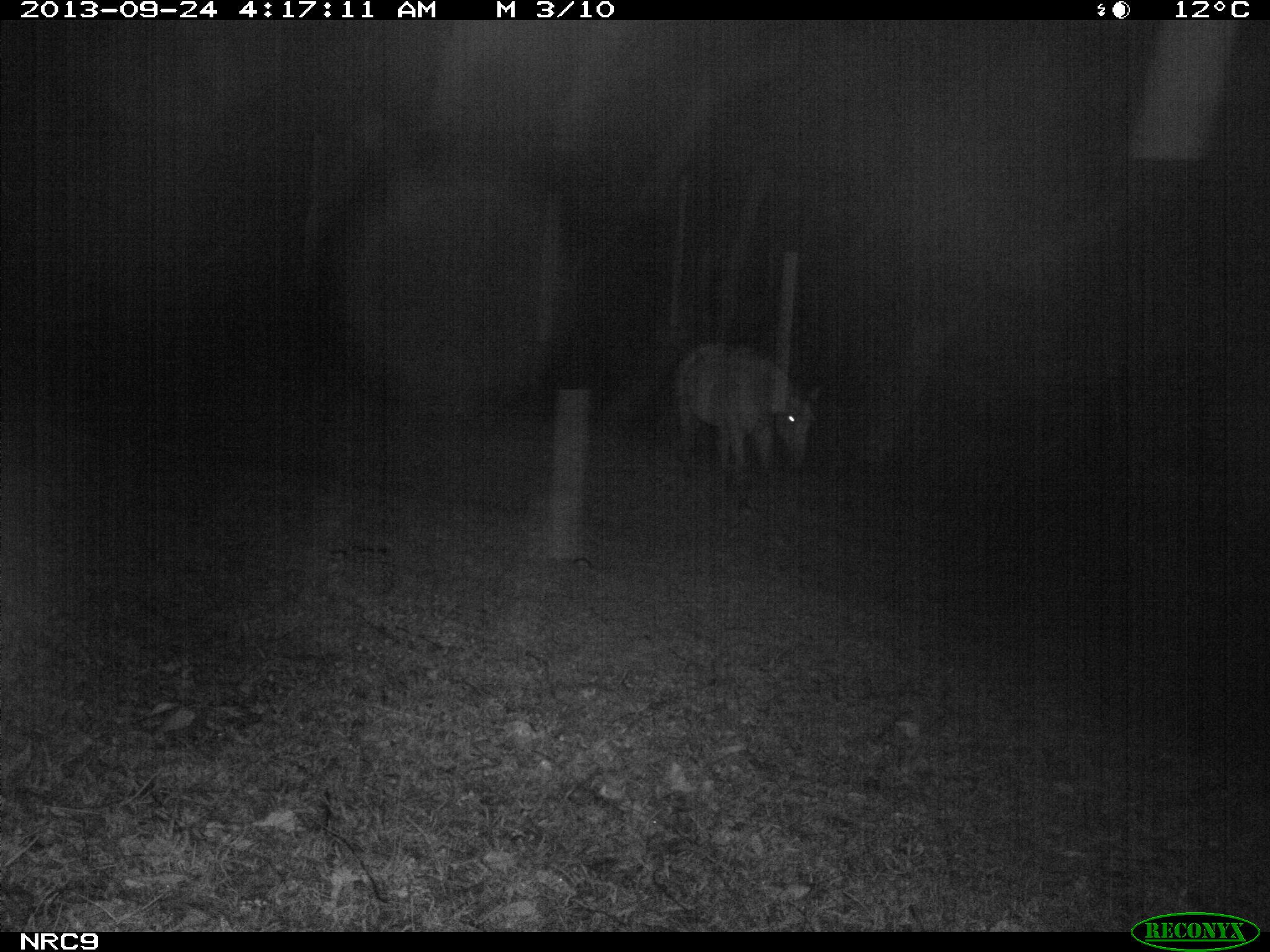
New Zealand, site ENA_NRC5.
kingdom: Animalia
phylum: Chordata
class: Mammalia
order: Perissodactyla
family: Equidae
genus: Equus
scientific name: Equus caballus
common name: horse